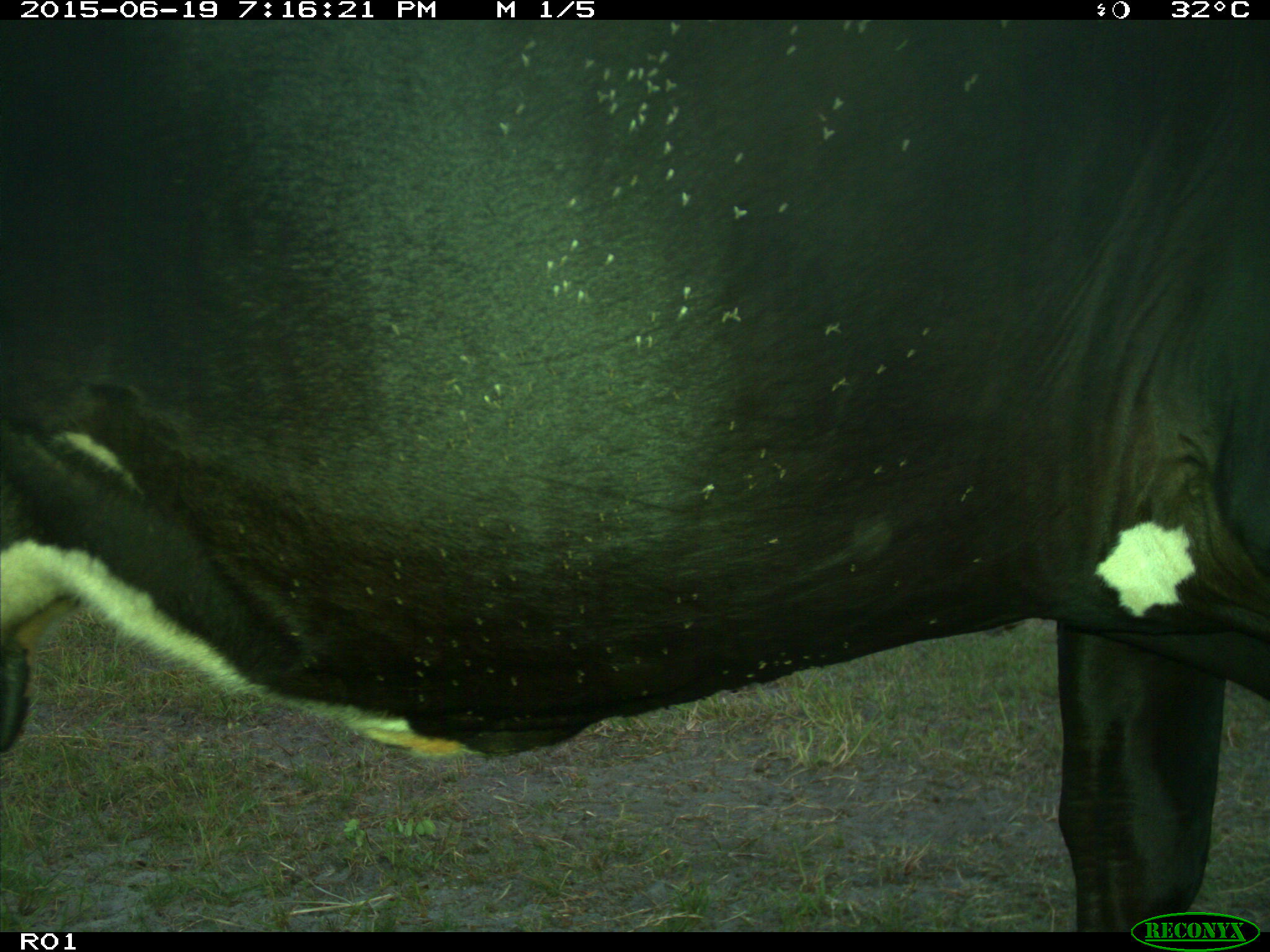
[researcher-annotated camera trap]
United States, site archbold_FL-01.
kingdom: Animalia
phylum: Chordata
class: Mammalia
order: Artiodactyla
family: Bovidae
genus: Bos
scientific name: Bos taurus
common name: domestic cow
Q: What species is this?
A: Bos taurus (domestic cow).